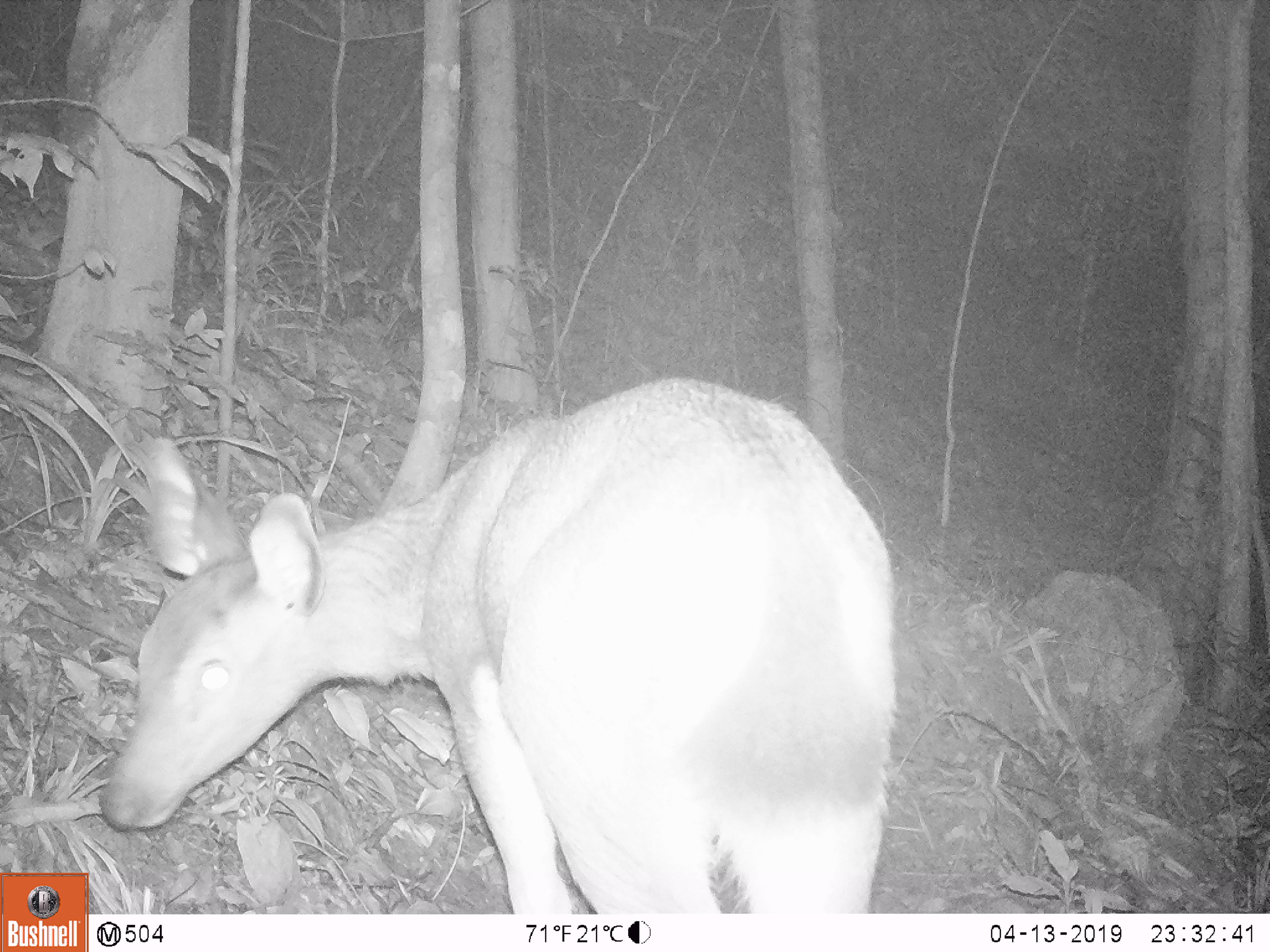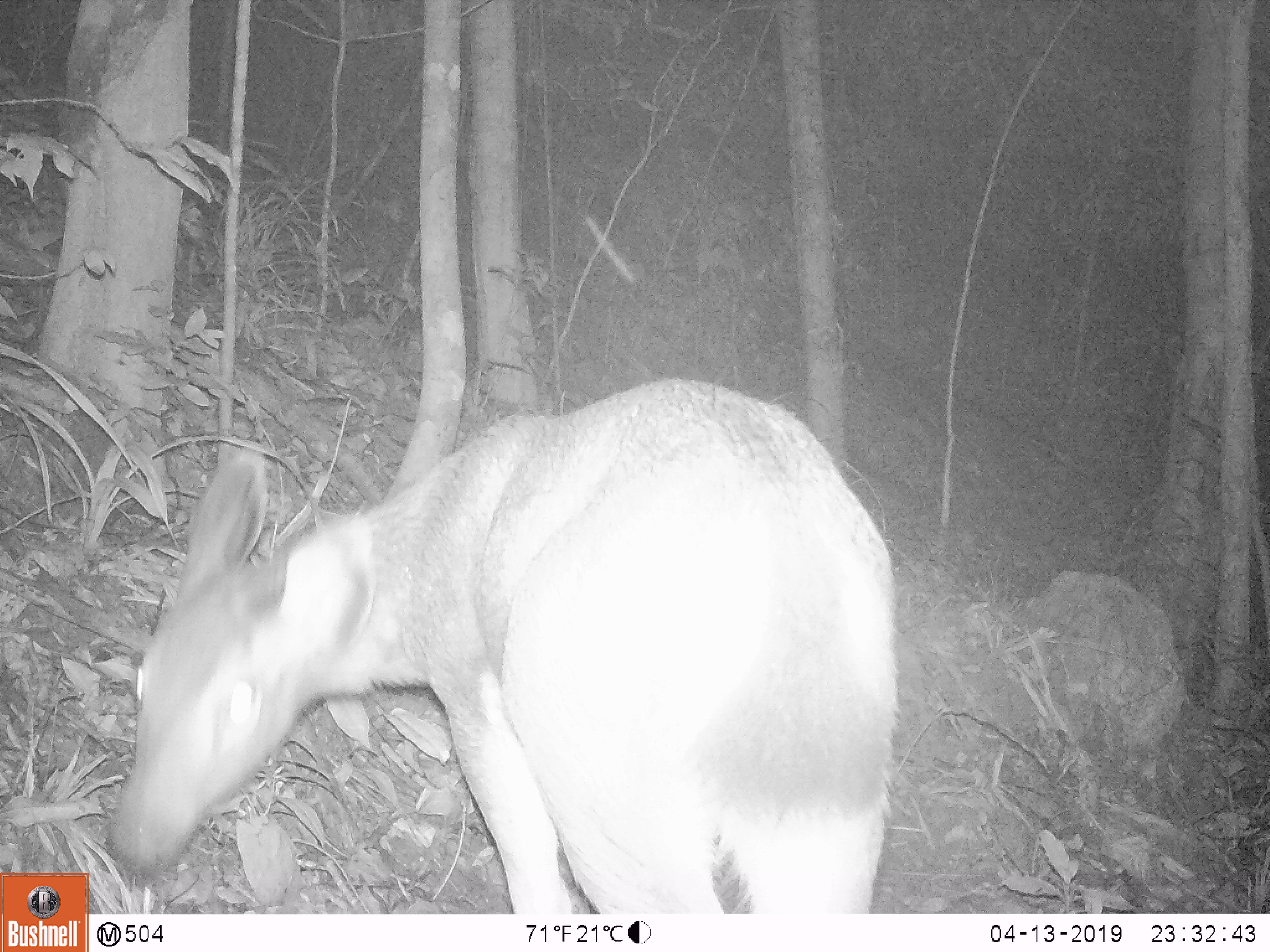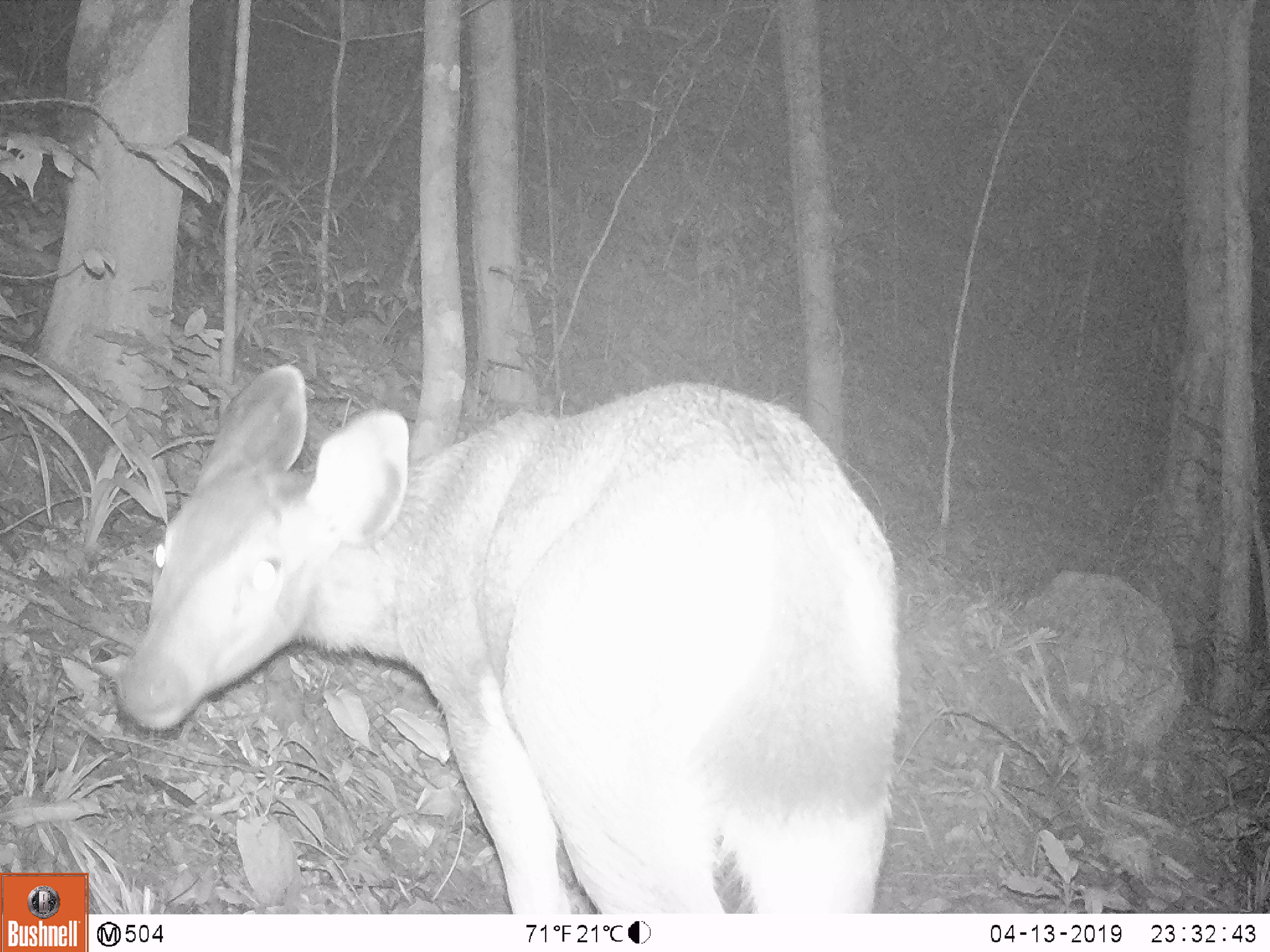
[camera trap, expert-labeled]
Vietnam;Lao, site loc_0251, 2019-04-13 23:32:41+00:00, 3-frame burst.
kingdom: Animalia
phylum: Chordata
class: Mammalia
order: Artiodactyla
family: Cervidae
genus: Rusa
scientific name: Rusa unicolor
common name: sambar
Sambar (Rusa unicolor). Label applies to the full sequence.